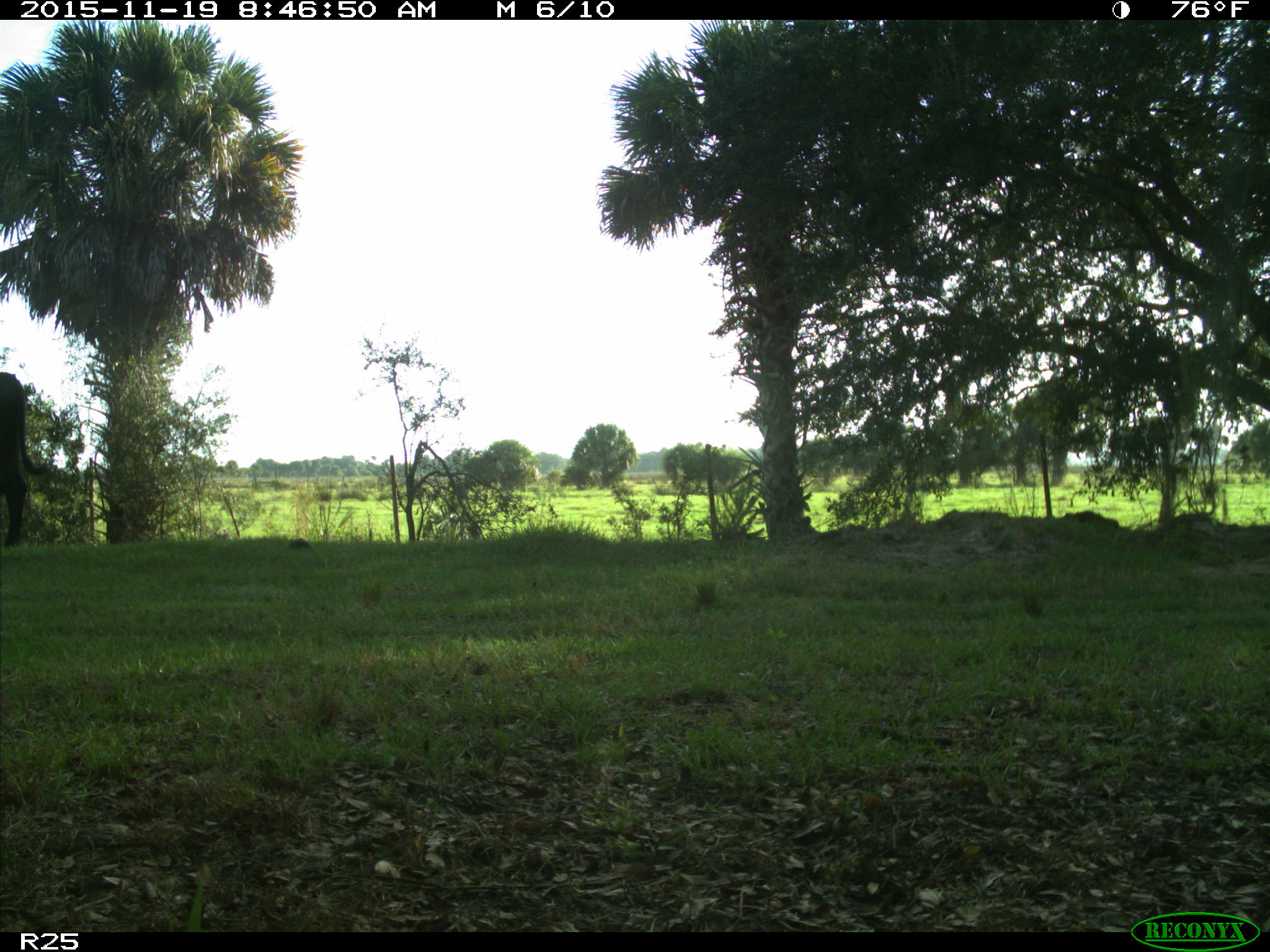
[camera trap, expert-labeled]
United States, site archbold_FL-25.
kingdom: Animalia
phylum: Chordata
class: Mammalia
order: Artiodactyla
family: Bovidae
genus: Bos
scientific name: Bos taurus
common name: domestic cow